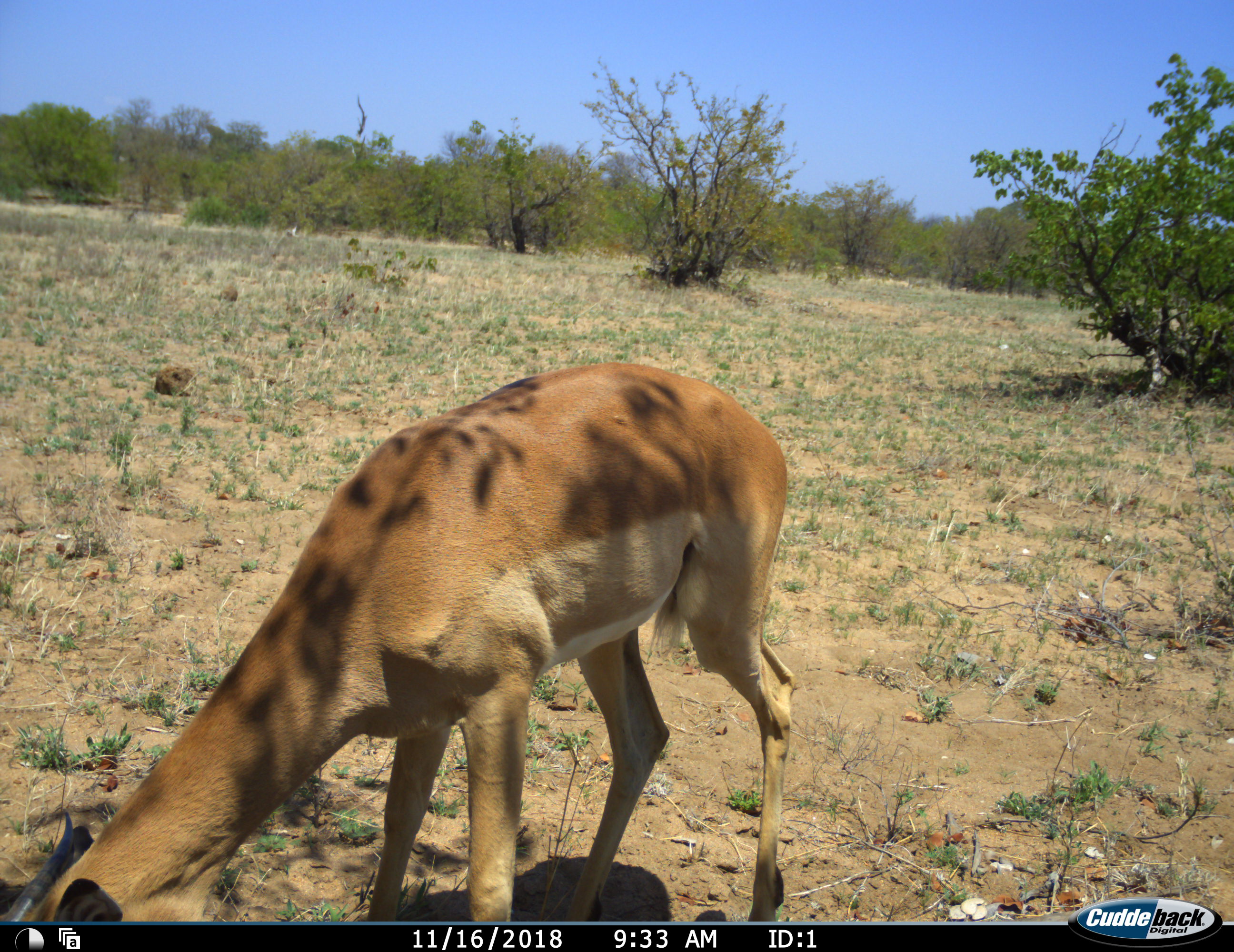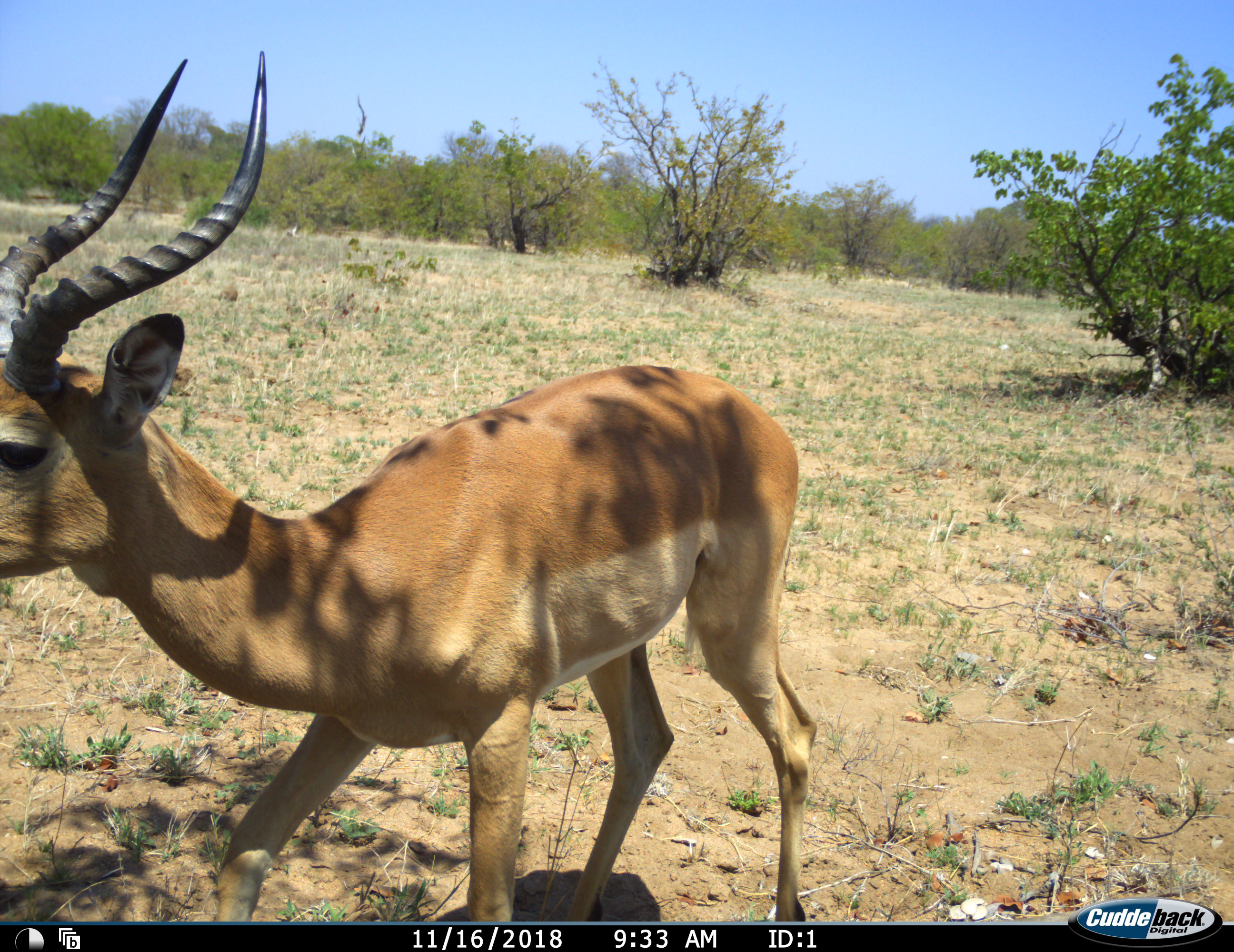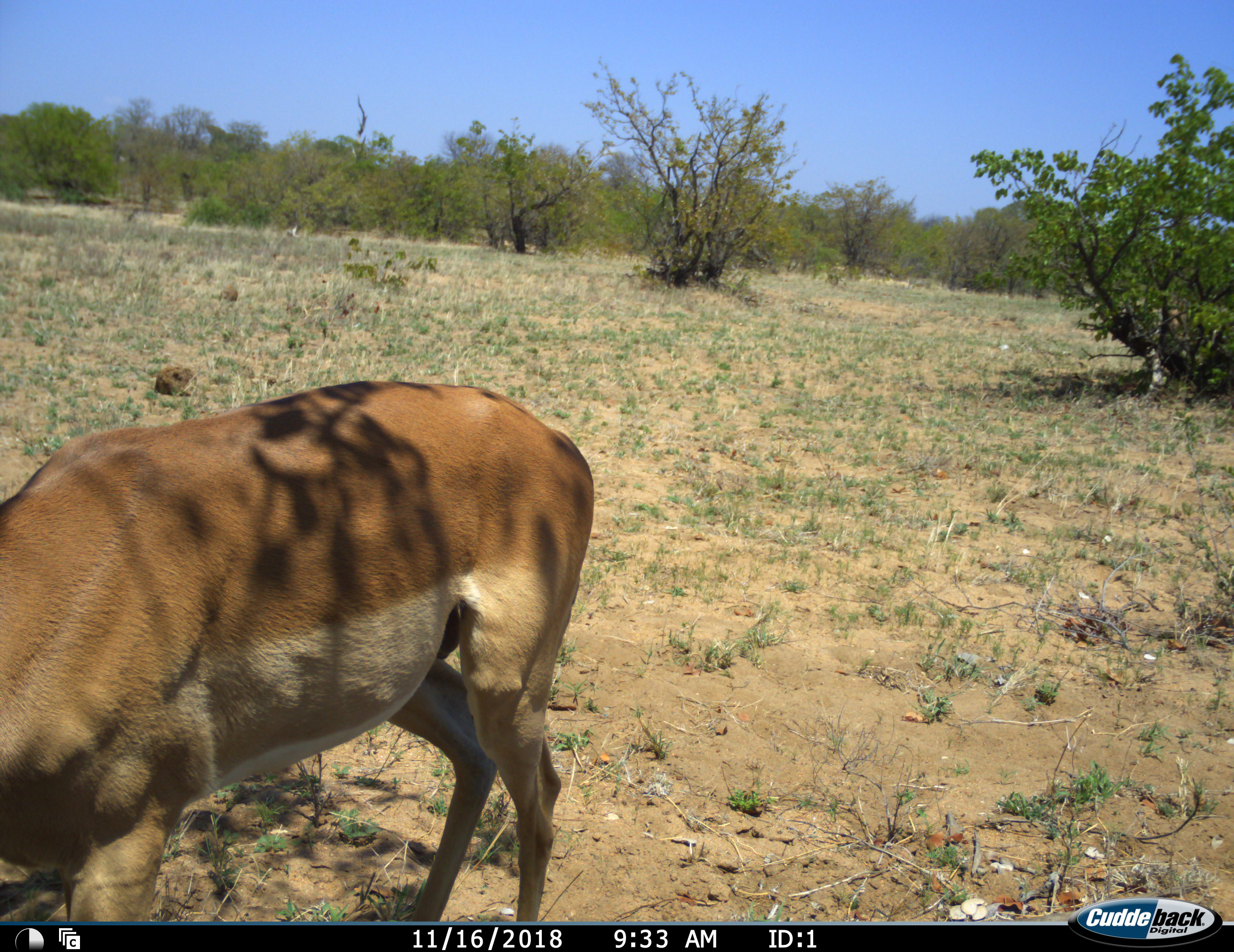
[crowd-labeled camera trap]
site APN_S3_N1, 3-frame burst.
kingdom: Animalia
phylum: Chordata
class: Mammalia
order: Artiodactyla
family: Bovidae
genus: Aepyceros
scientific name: Aepyceros melampus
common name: impala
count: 1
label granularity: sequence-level